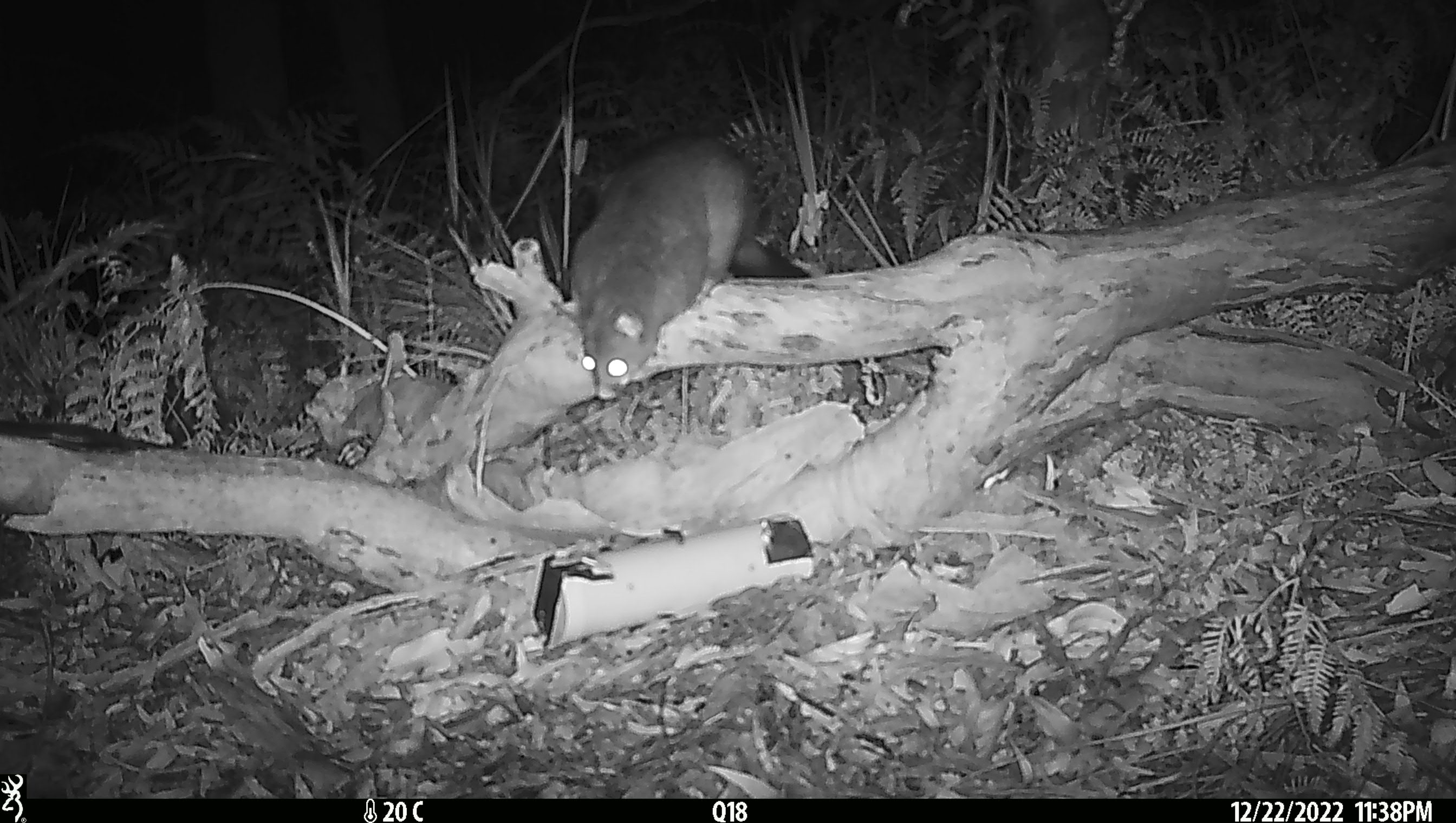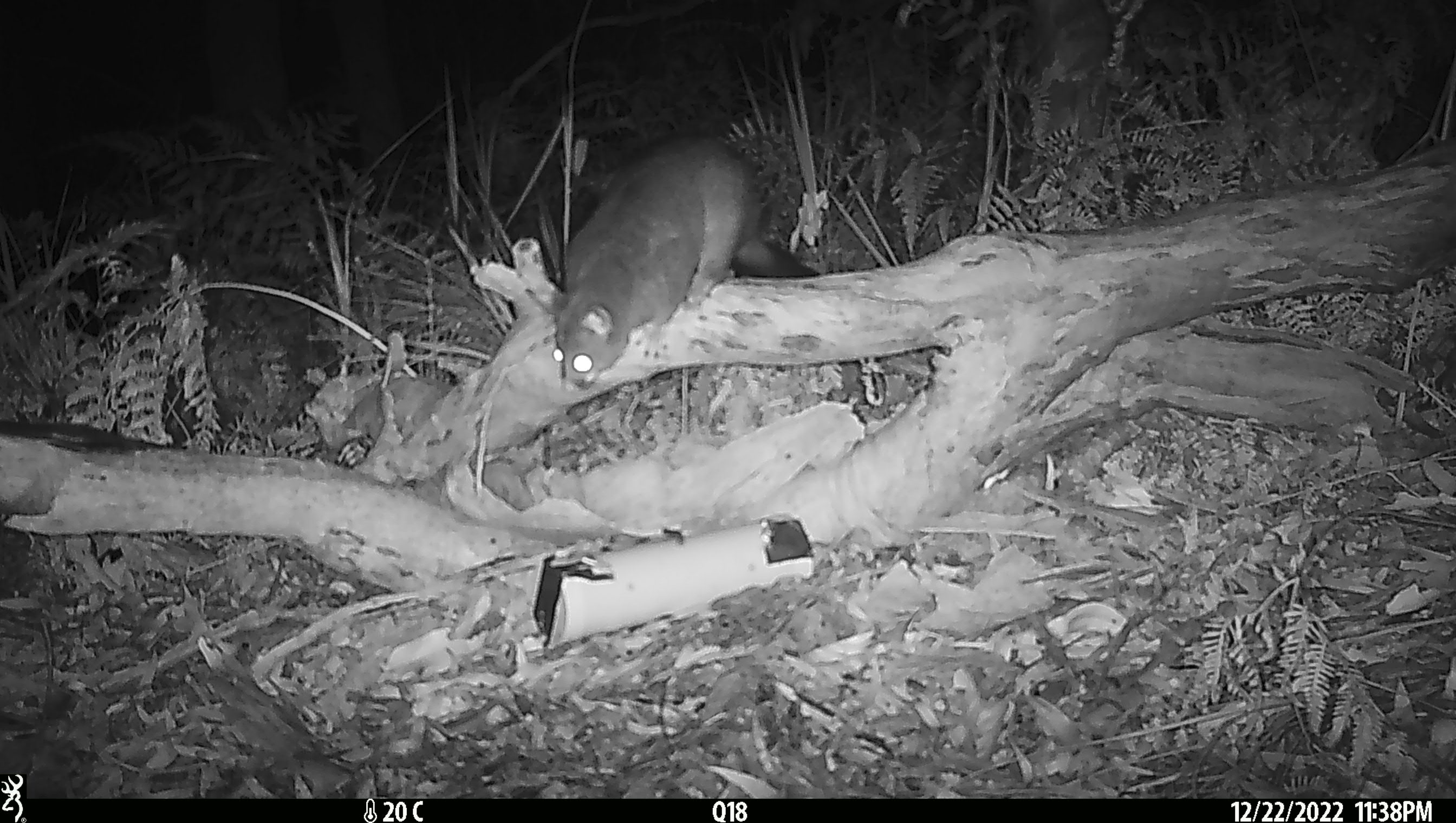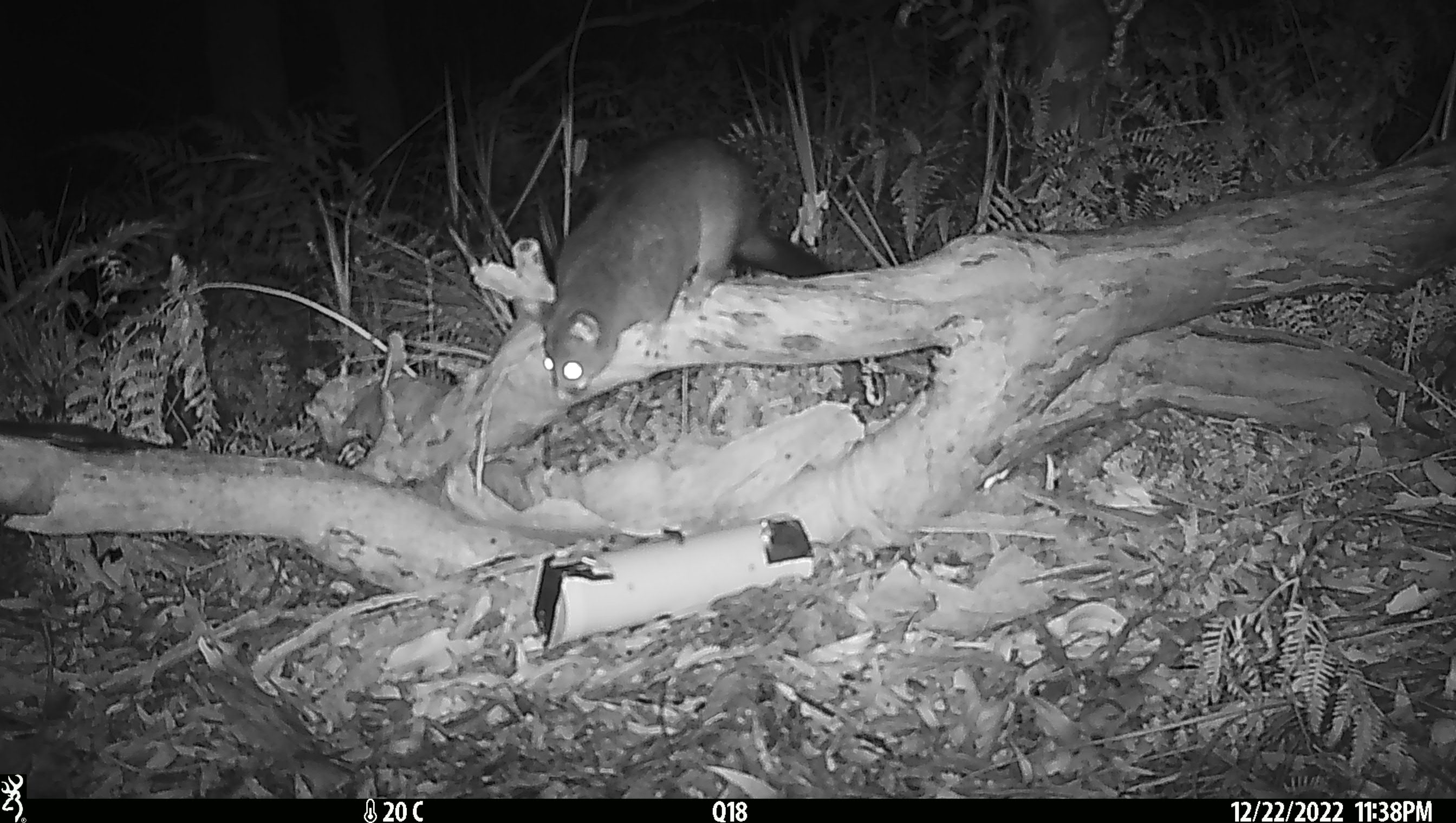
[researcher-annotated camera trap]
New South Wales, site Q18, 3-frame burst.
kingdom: Animalia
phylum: Chordata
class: Mammalia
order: Diprotodontia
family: Phalangeridae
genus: Trichosurus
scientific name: Trichosurus vulpecula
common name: common brushtail possum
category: possum